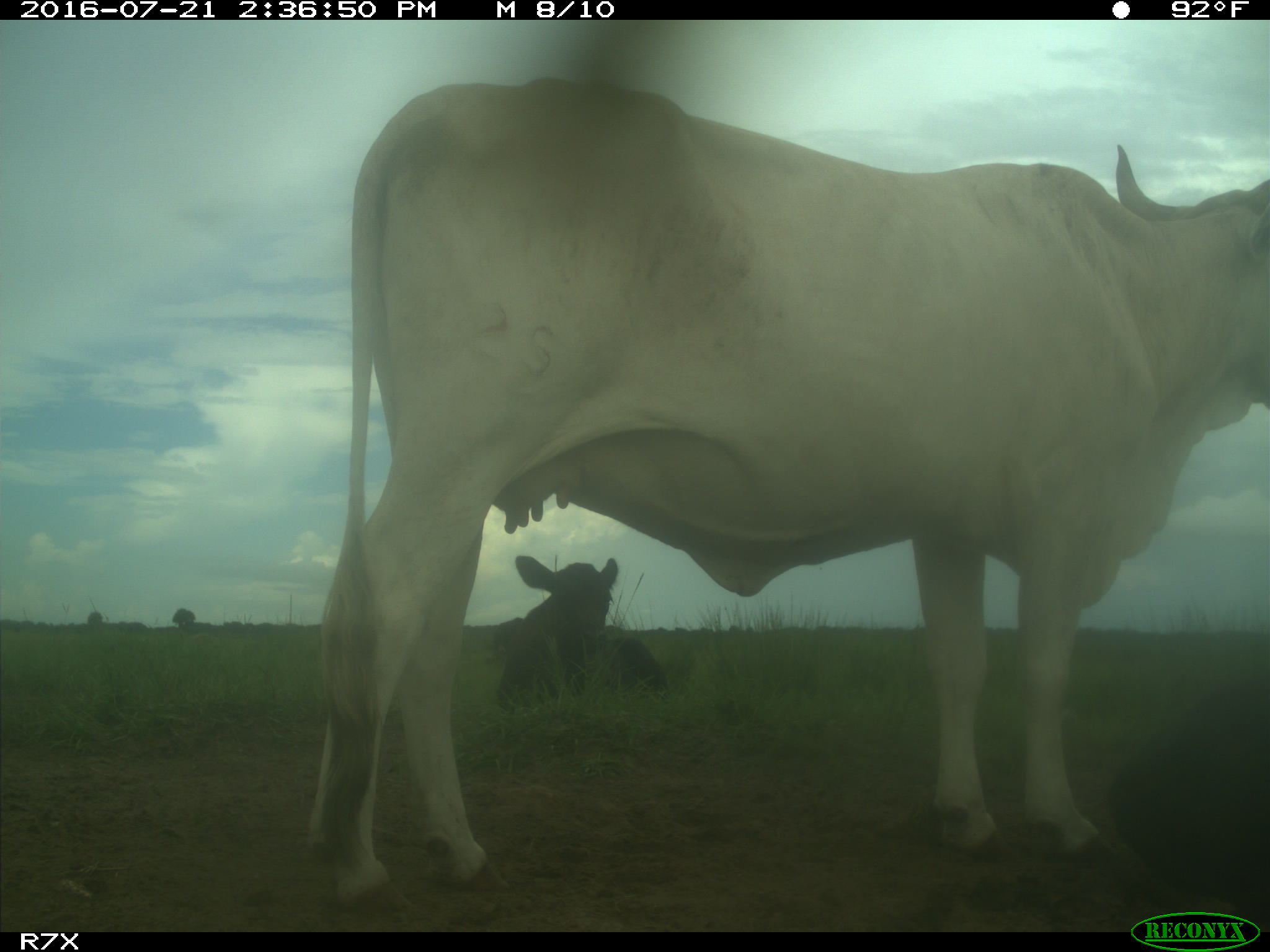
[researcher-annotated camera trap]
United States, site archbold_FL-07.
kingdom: Animalia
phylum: Chordata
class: Mammalia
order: Artiodactyla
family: Bovidae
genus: Bos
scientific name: Bos taurus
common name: domestic cow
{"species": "Bos taurus (domestic cow)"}